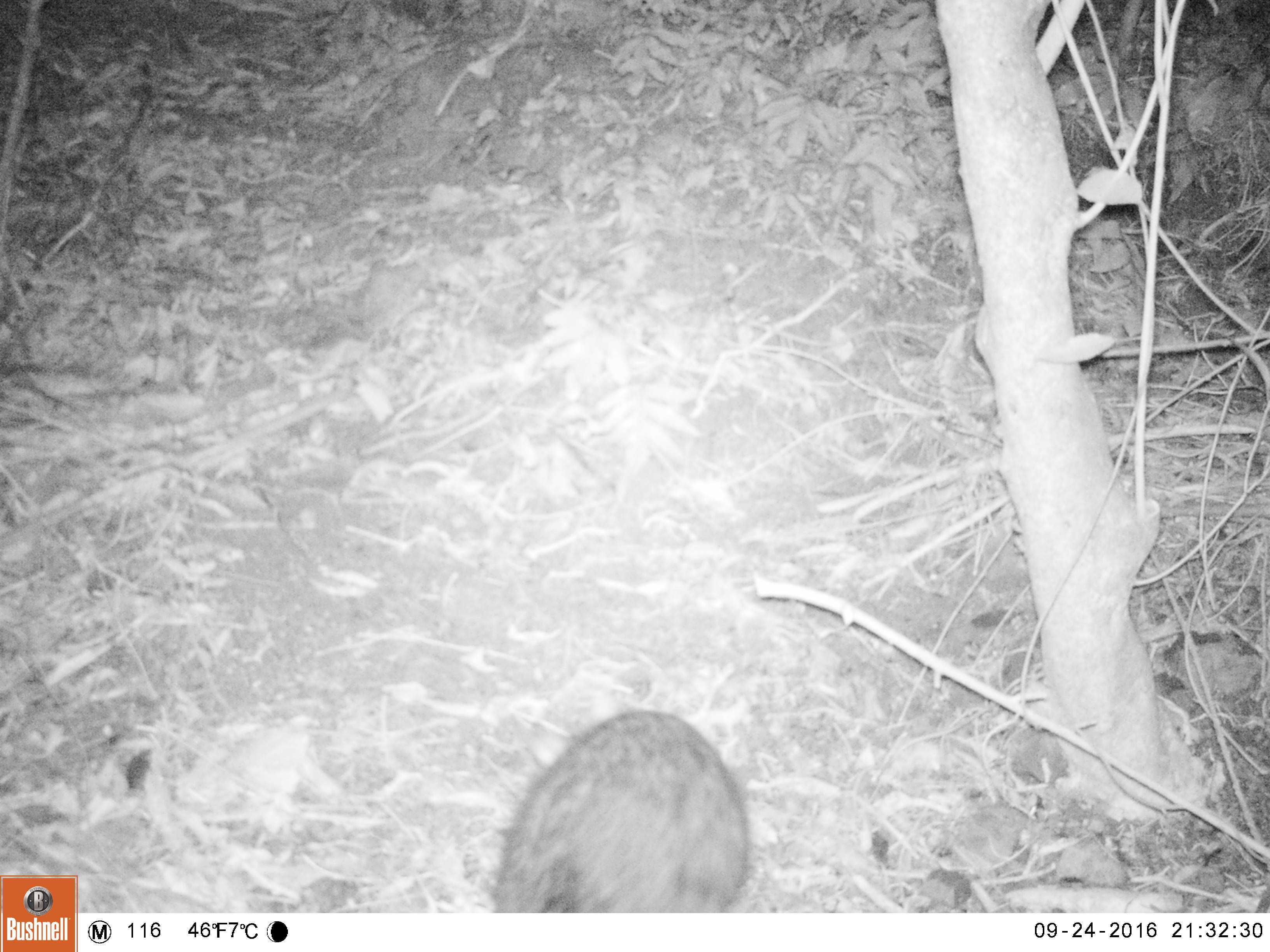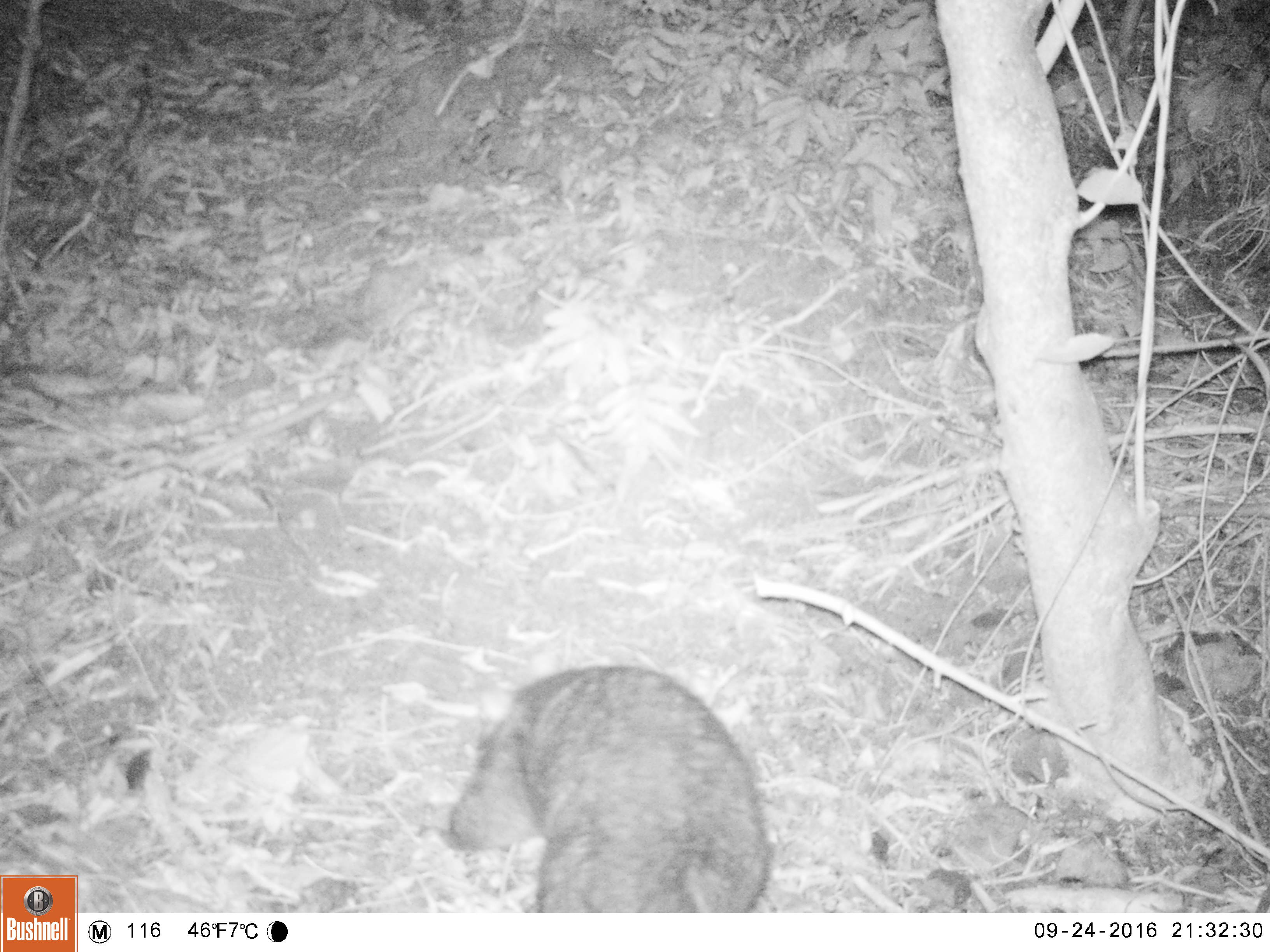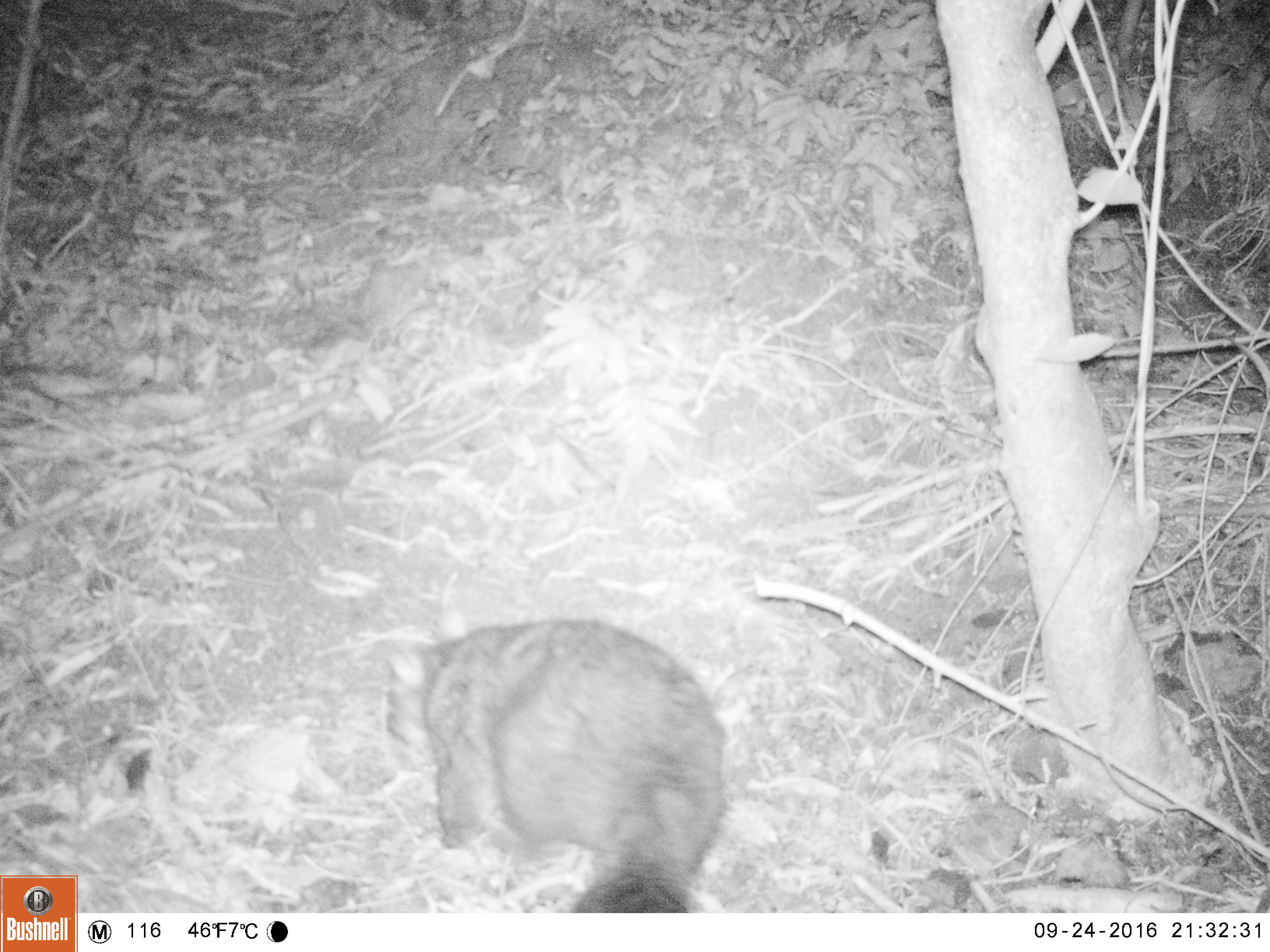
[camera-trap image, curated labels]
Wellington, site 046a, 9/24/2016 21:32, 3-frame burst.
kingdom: Animalia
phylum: Chordata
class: Mammalia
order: Didelphimorphia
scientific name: Didelphimorphia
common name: possum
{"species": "possum (Didelphimorphia)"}